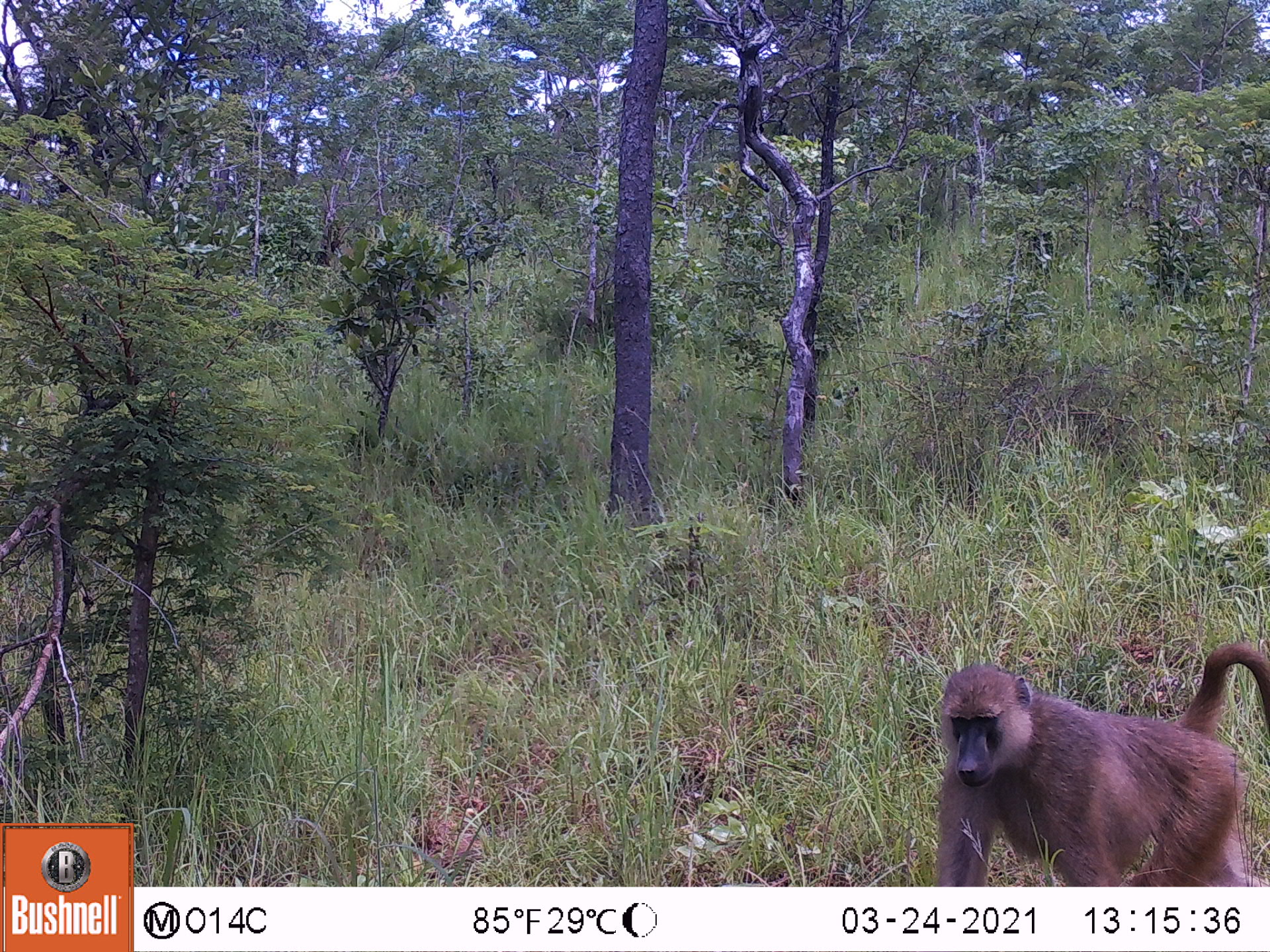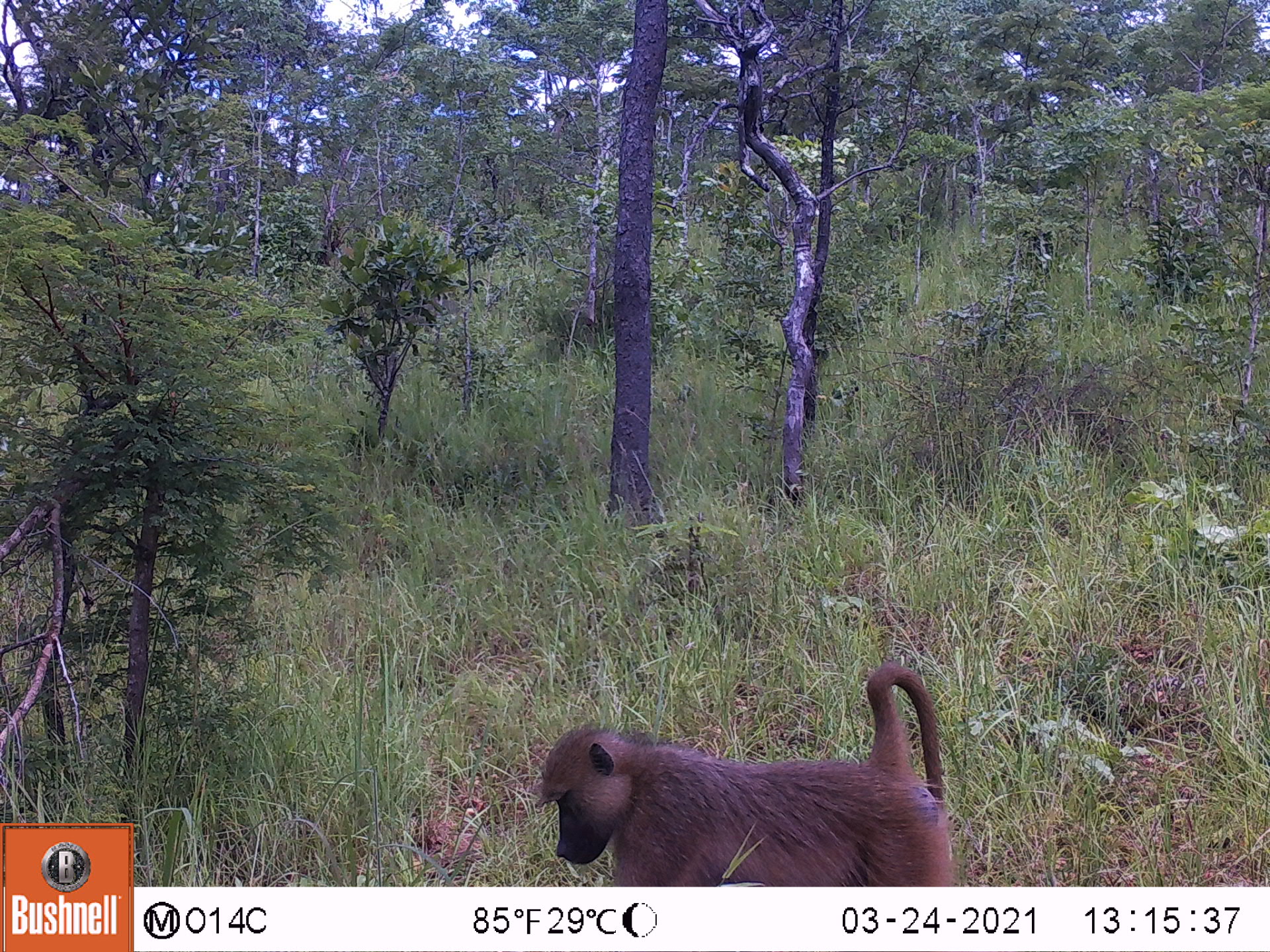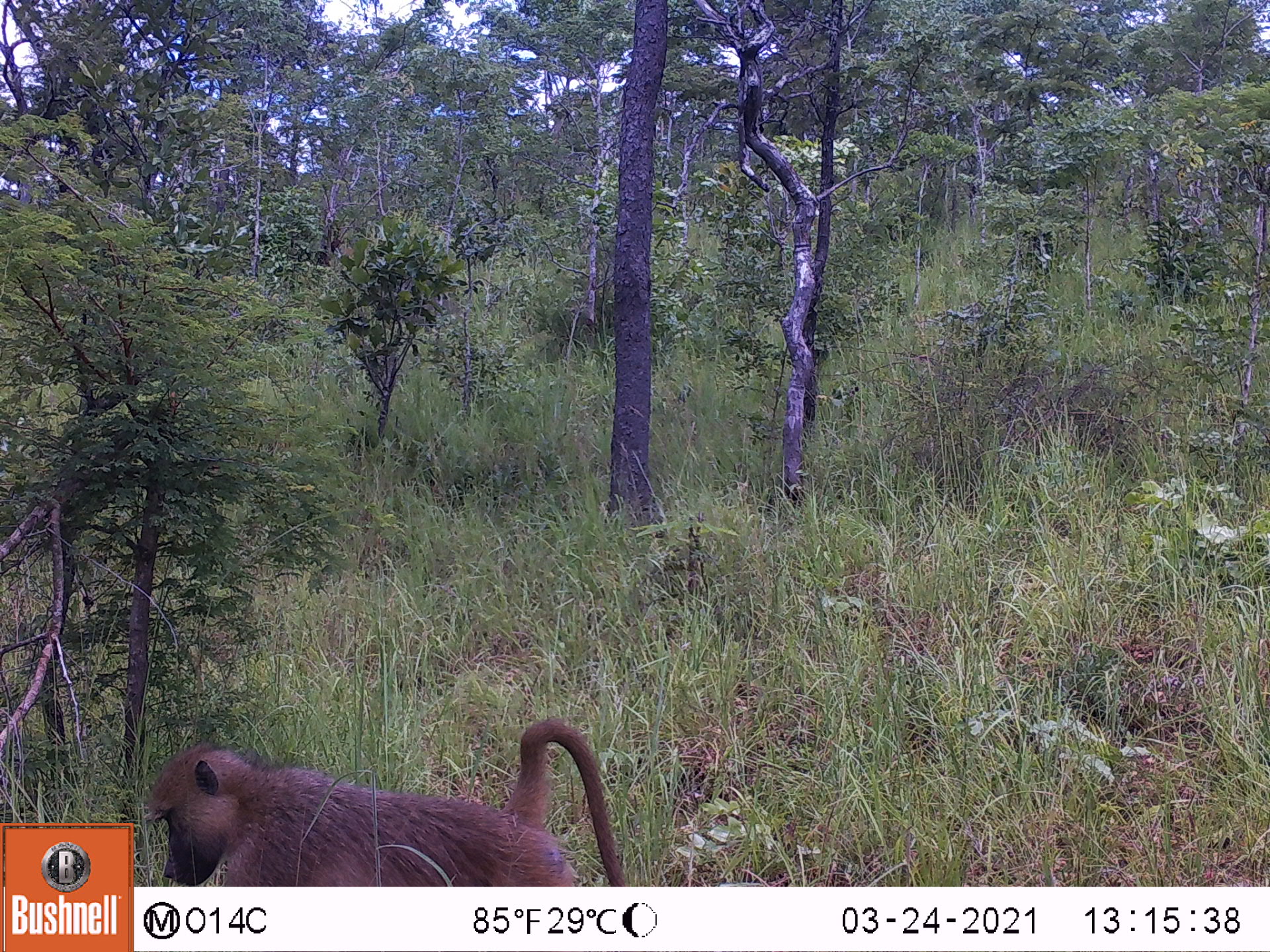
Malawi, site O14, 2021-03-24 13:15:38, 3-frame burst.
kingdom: Animalia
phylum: Chordata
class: Mammalia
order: Primates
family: Cercopithecidae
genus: Papio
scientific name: Papio cynocephalus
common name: yellow baboon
Yellow baboon (Papio cynocephalus), count 1.